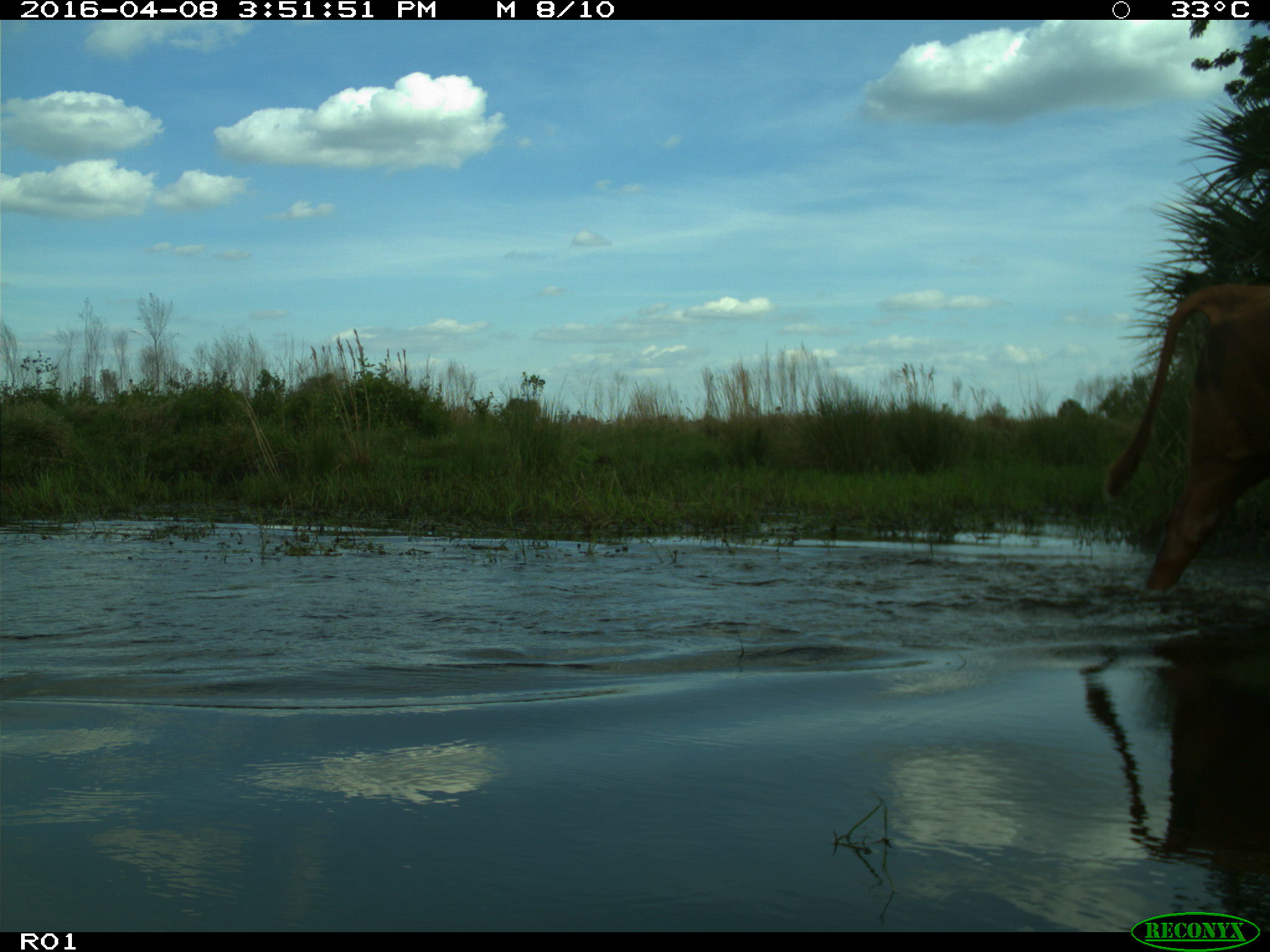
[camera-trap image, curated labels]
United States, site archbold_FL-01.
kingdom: Animalia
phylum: Chordata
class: Mammalia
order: Artiodactyla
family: Bovidae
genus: Bos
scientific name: Bos taurus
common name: domestic cow